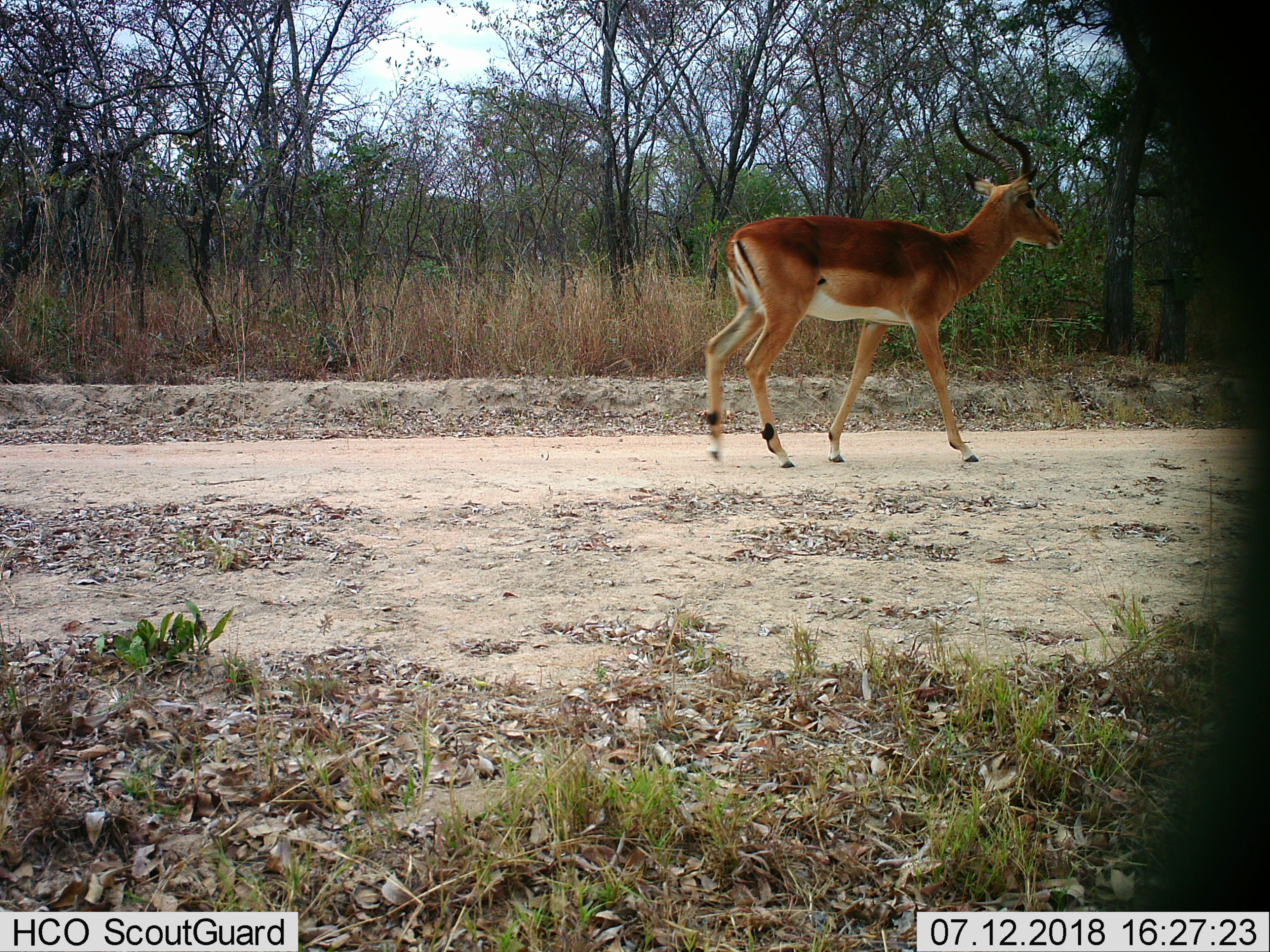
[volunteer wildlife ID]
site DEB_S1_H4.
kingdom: Animalia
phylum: Chordata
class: Mammalia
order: Artiodactyla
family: Bovidae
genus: Aepyceros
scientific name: Aepyceros melampus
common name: impala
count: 1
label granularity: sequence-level